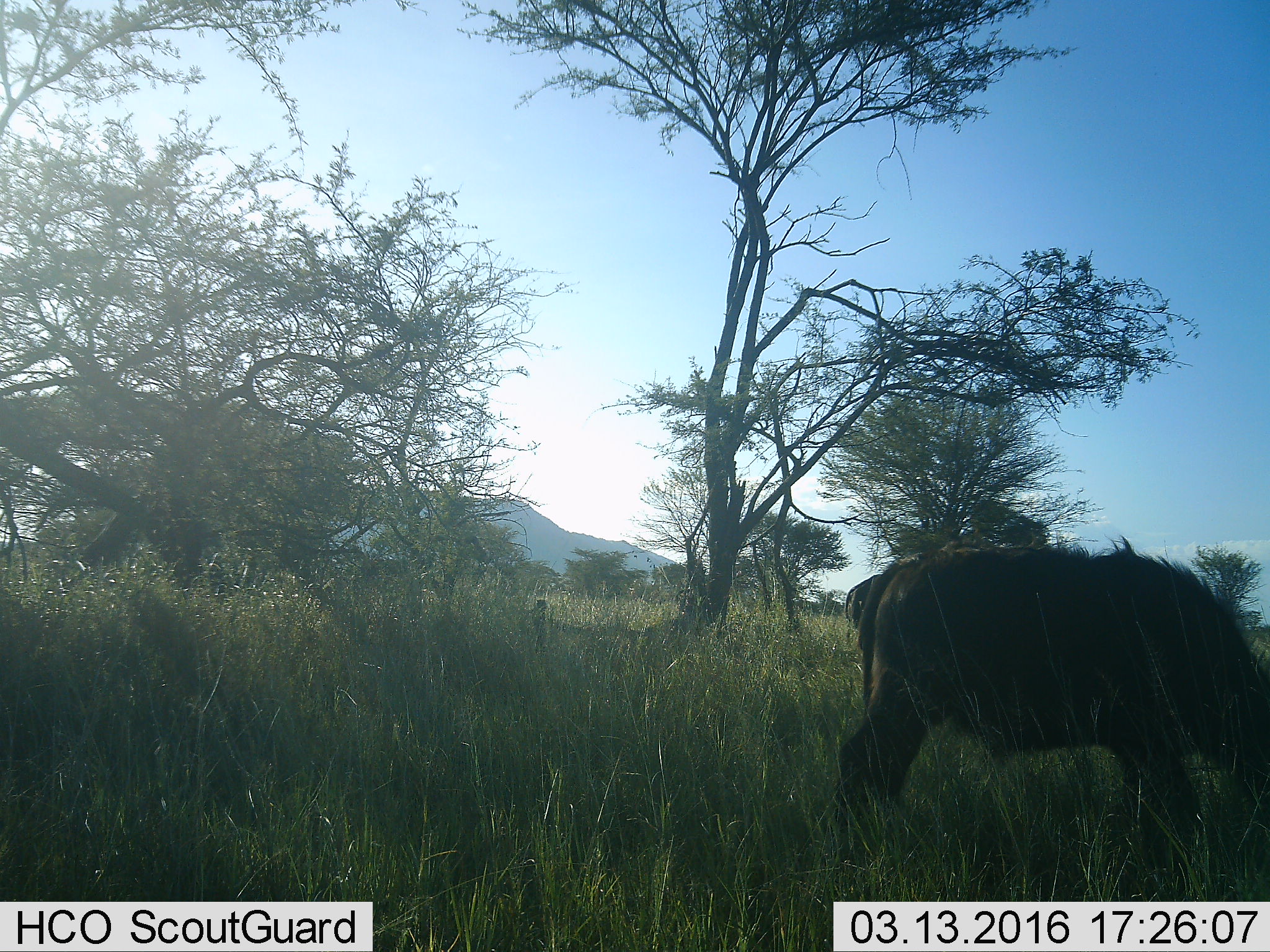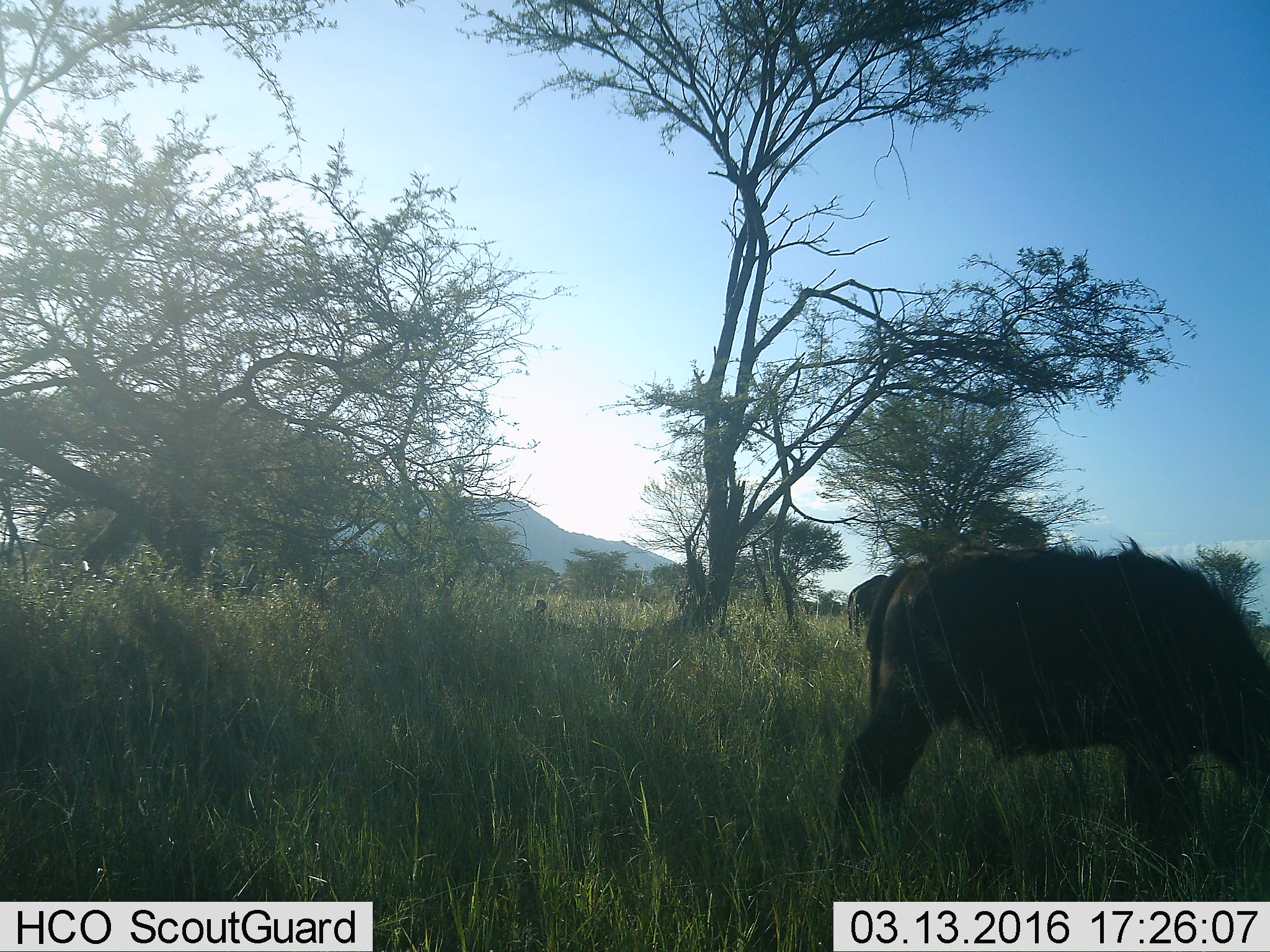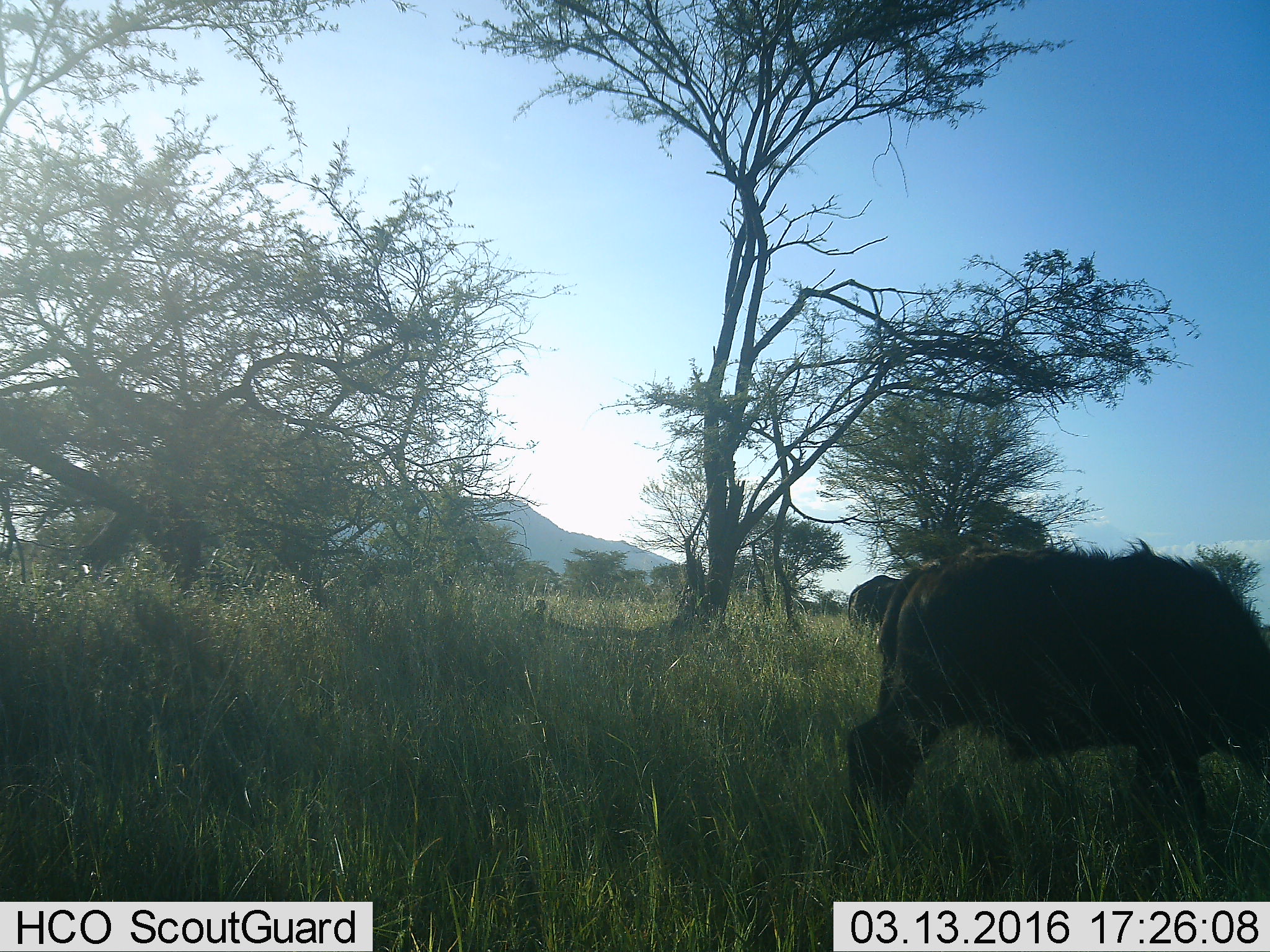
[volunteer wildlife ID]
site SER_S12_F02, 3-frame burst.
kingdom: Animalia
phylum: Chordata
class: Mammalia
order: Artiodactyla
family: Bovidae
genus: Syncerus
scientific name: Syncerus caffer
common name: african buffalo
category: buffalo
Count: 2.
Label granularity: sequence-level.